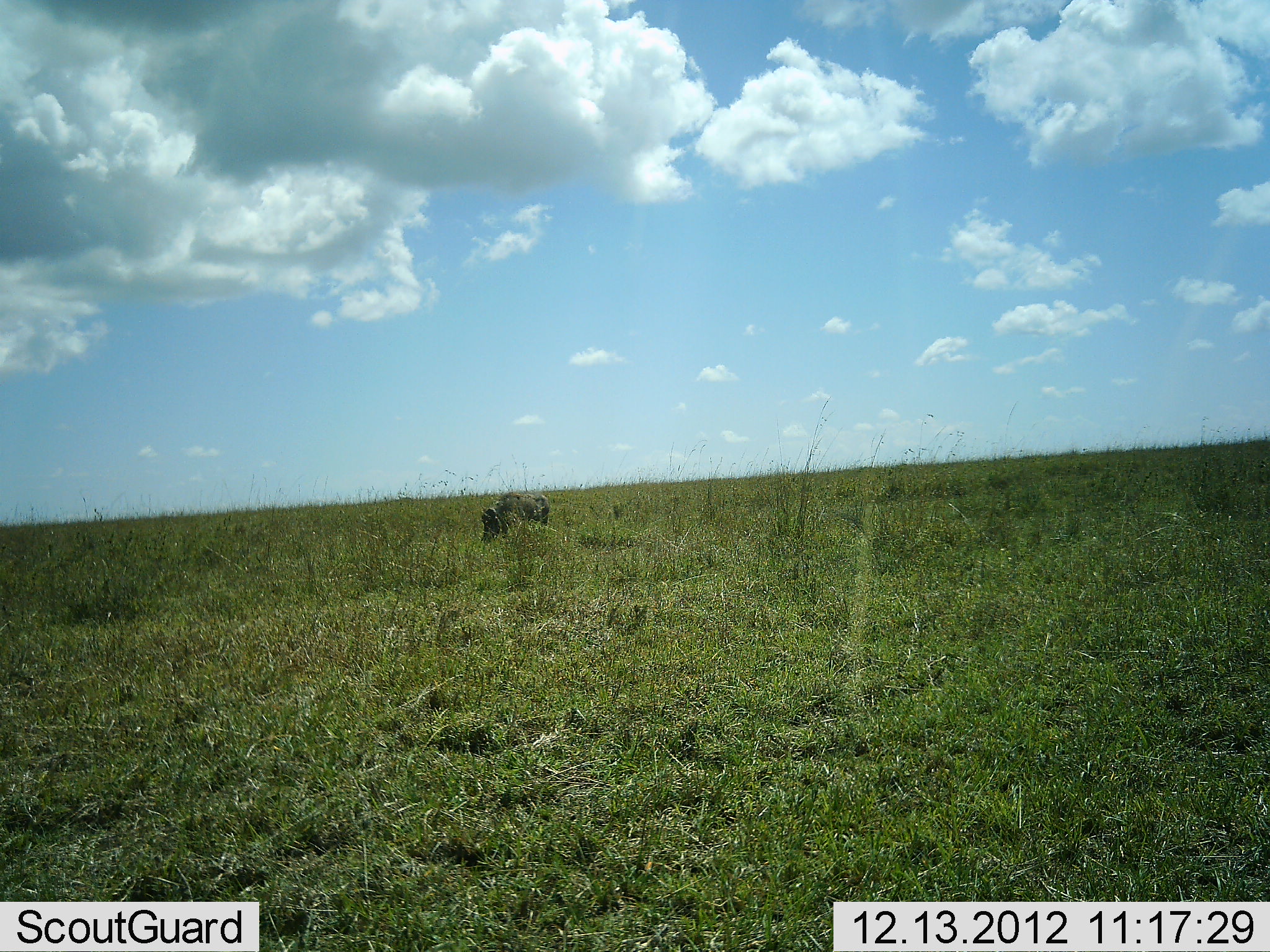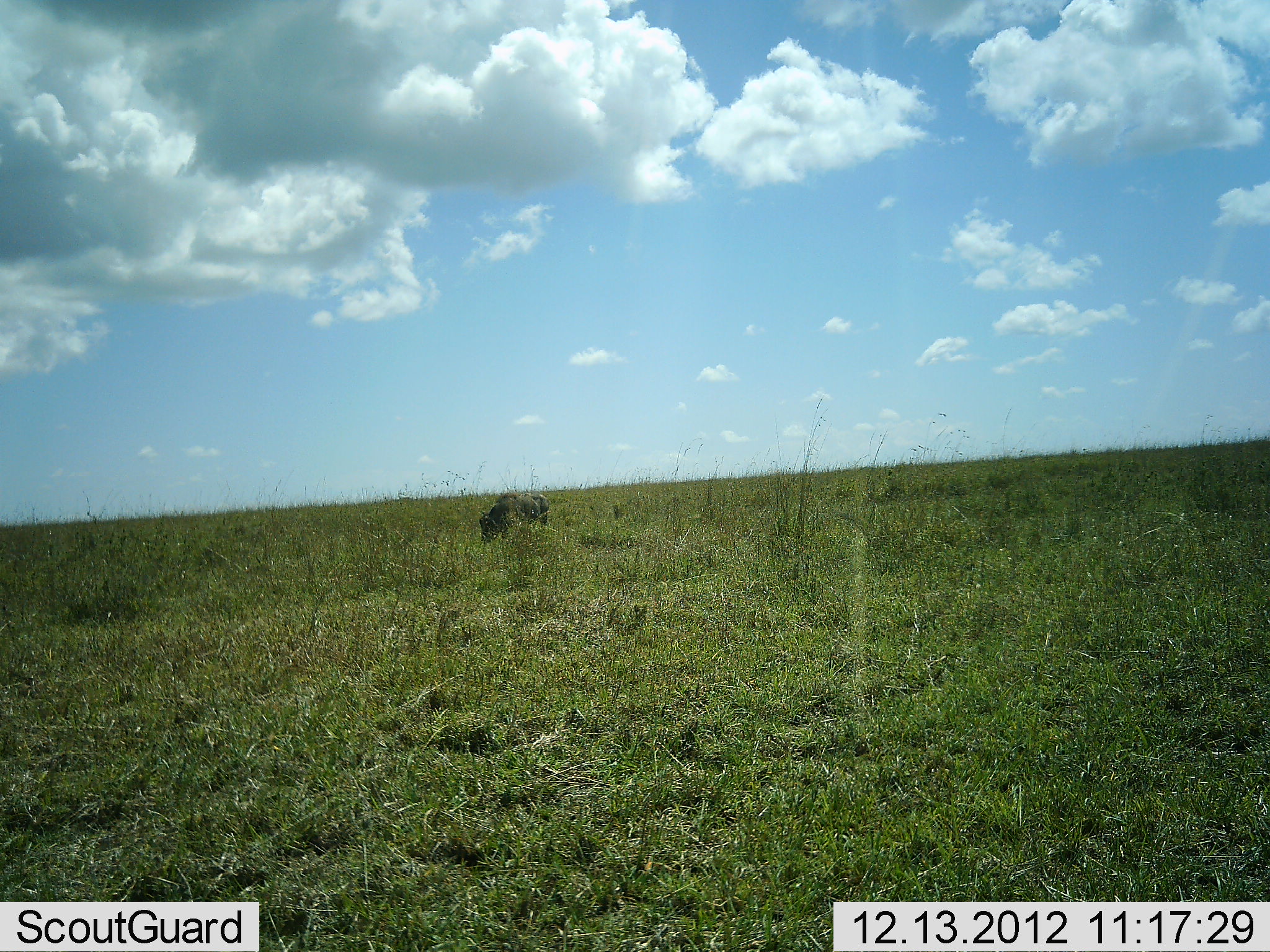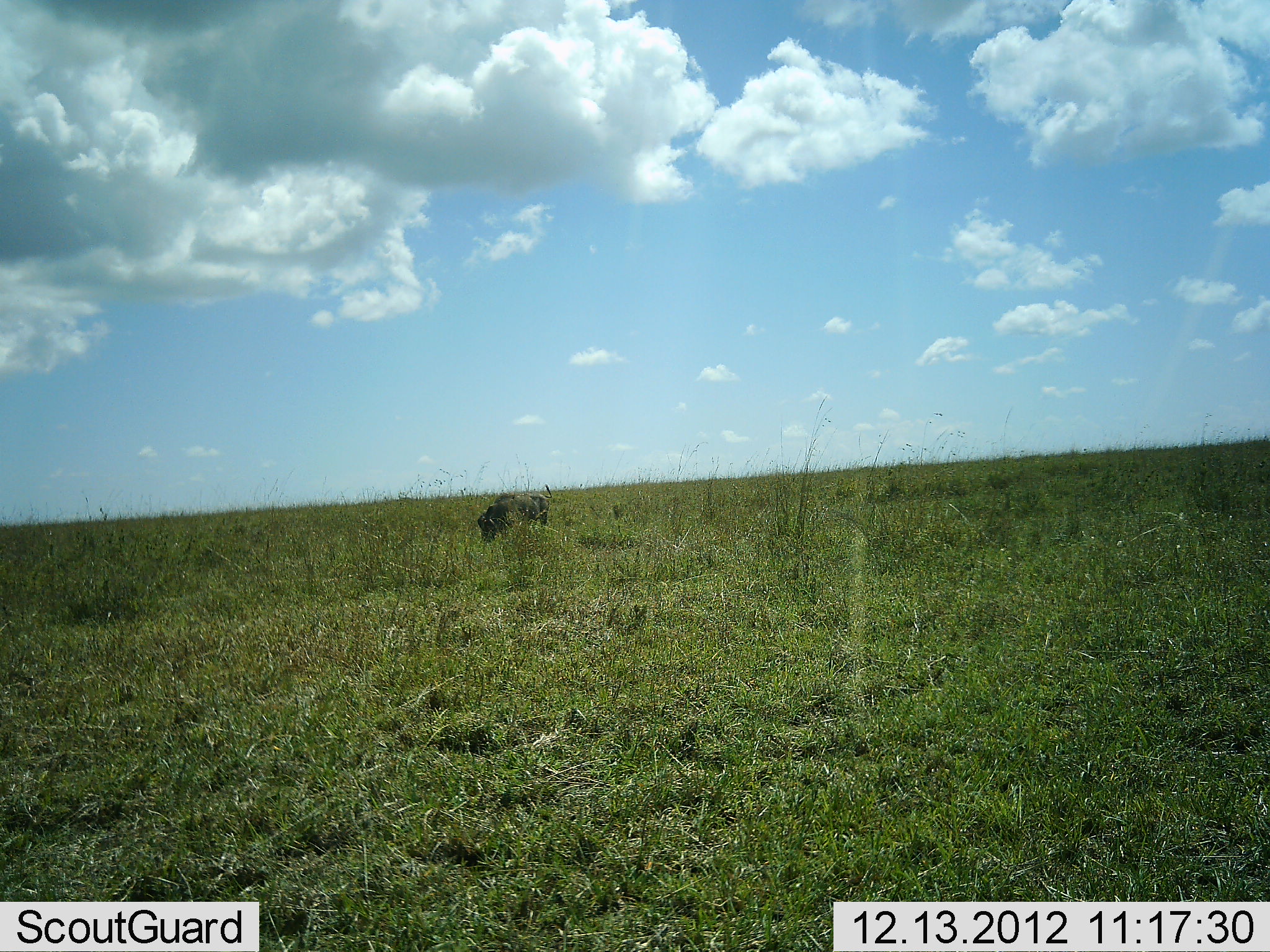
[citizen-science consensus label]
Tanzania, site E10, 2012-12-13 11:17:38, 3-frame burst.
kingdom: Animalia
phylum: Chordata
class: Mammalia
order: Artiodactyla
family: Suidae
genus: Phacochoerus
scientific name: Phacochoerus africanus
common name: warthog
Warthog (Phacochoerus africanus), count 1. Behavior (volunteer vote fractions): standing 20%, resting 0%, moving 0%, interacting 0%. Young present (vote fraction): 0%. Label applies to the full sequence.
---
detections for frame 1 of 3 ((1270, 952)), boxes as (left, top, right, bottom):
animal: (480, 491, 550, 543)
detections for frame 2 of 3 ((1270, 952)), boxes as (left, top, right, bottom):
animal: (479, 491, 549, 543)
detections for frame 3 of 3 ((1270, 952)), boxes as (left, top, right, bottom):
animal: (477, 483, 553, 543)